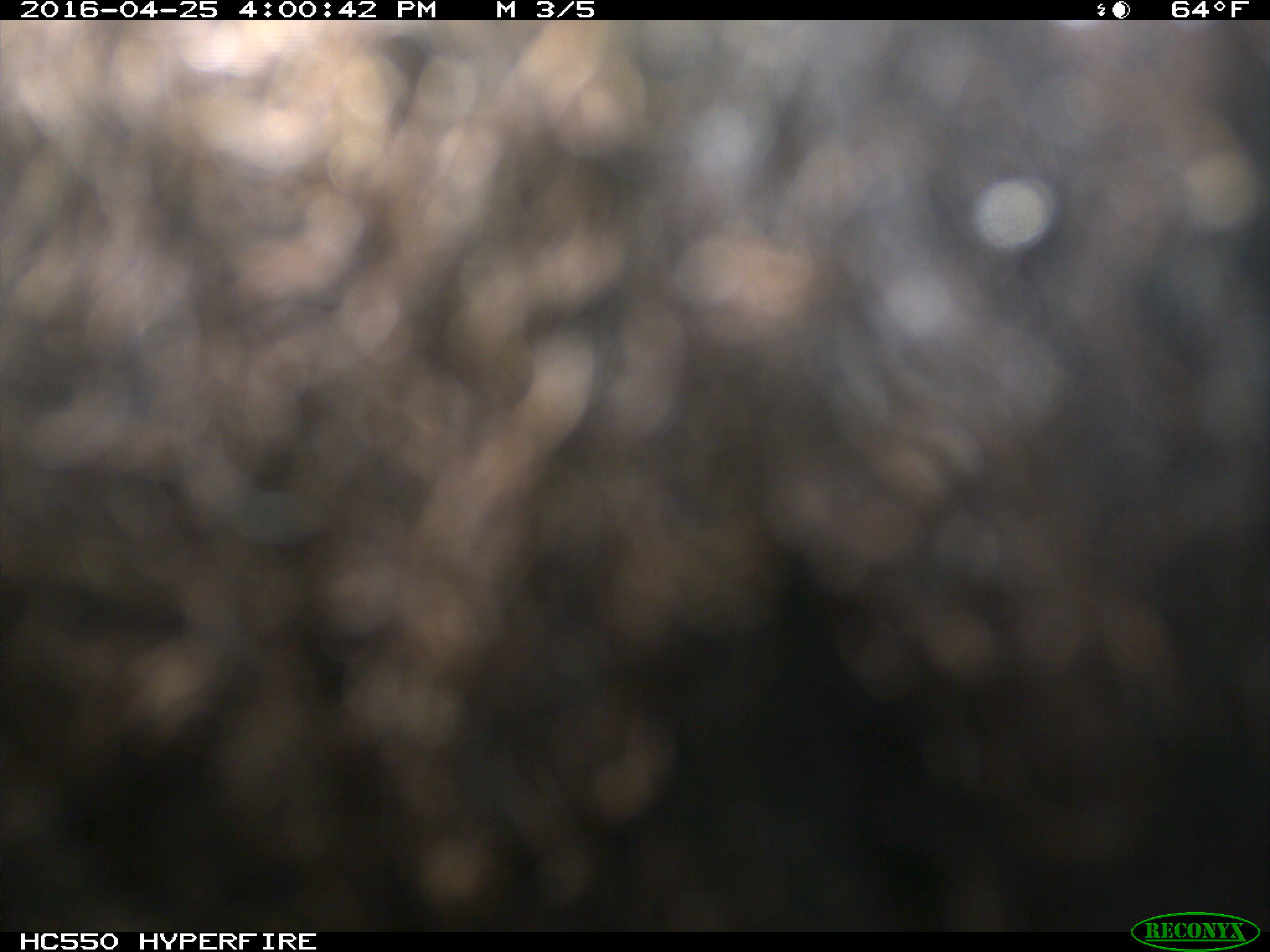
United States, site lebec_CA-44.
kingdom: Animalia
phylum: Chordata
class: Mammalia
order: Artiodactyla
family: Bovidae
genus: Bos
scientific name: Bos taurus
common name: domestic cow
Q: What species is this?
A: Bos taurus (domestic cow).